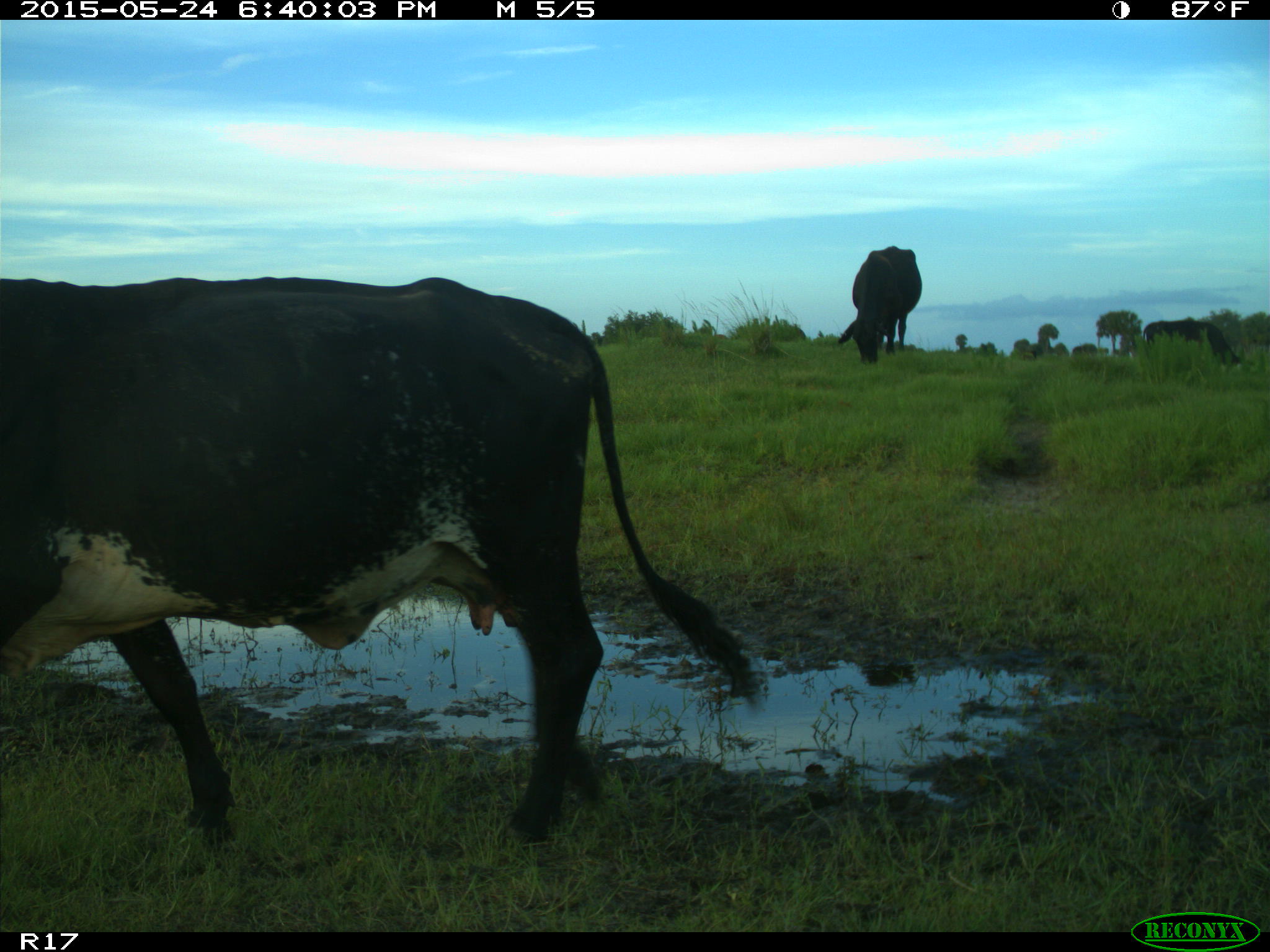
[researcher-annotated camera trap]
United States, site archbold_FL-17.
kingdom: Animalia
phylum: Chordata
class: Mammalia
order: Artiodactyla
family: Bovidae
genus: Bos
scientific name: Bos taurus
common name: domestic cow